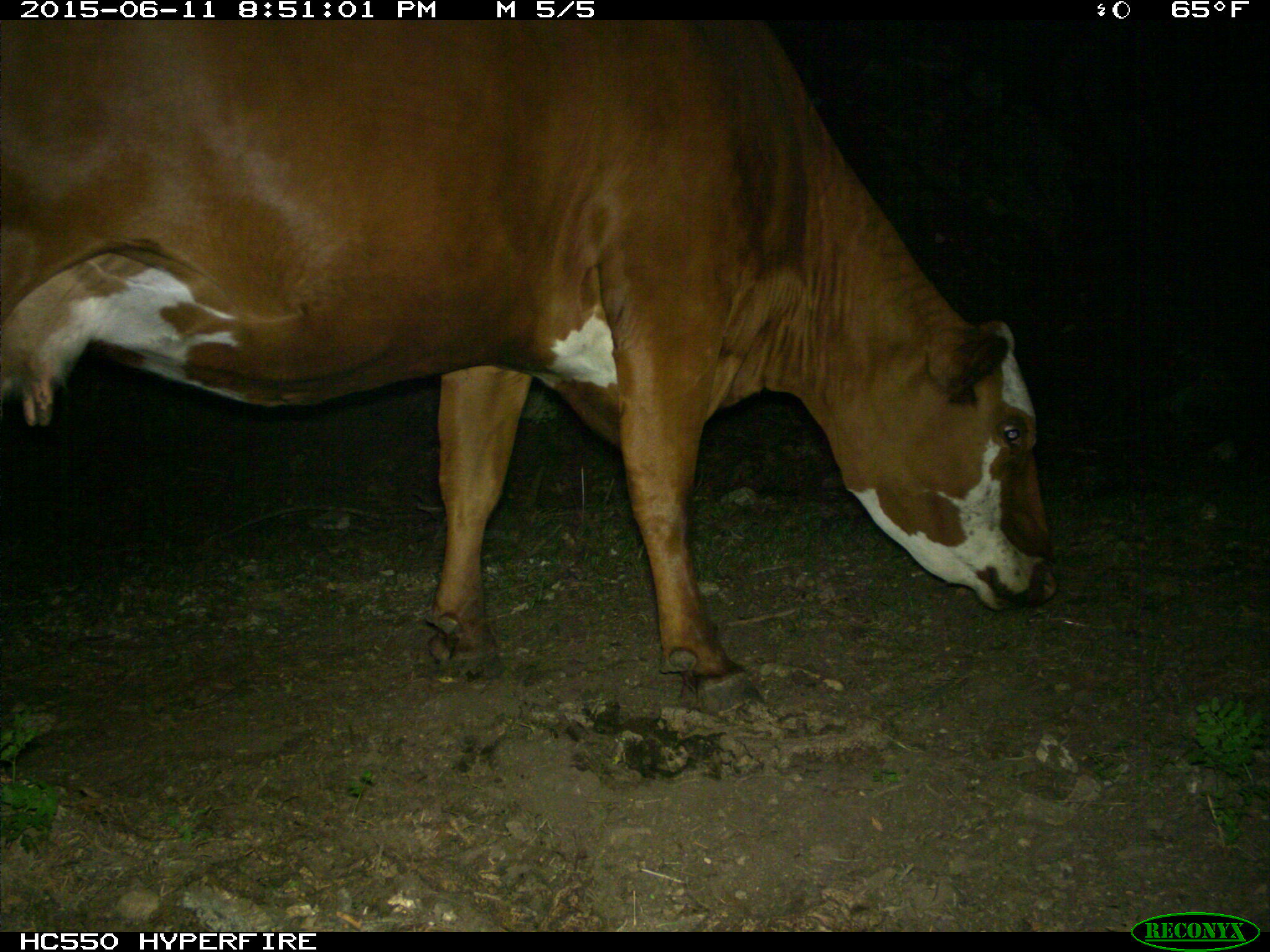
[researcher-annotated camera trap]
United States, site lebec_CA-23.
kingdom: Animalia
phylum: Chordata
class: Mammalia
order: Artiodactyla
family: Bovidae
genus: Bos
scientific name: Bos taurus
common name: domestic cow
Bos taurus (domestic cow).